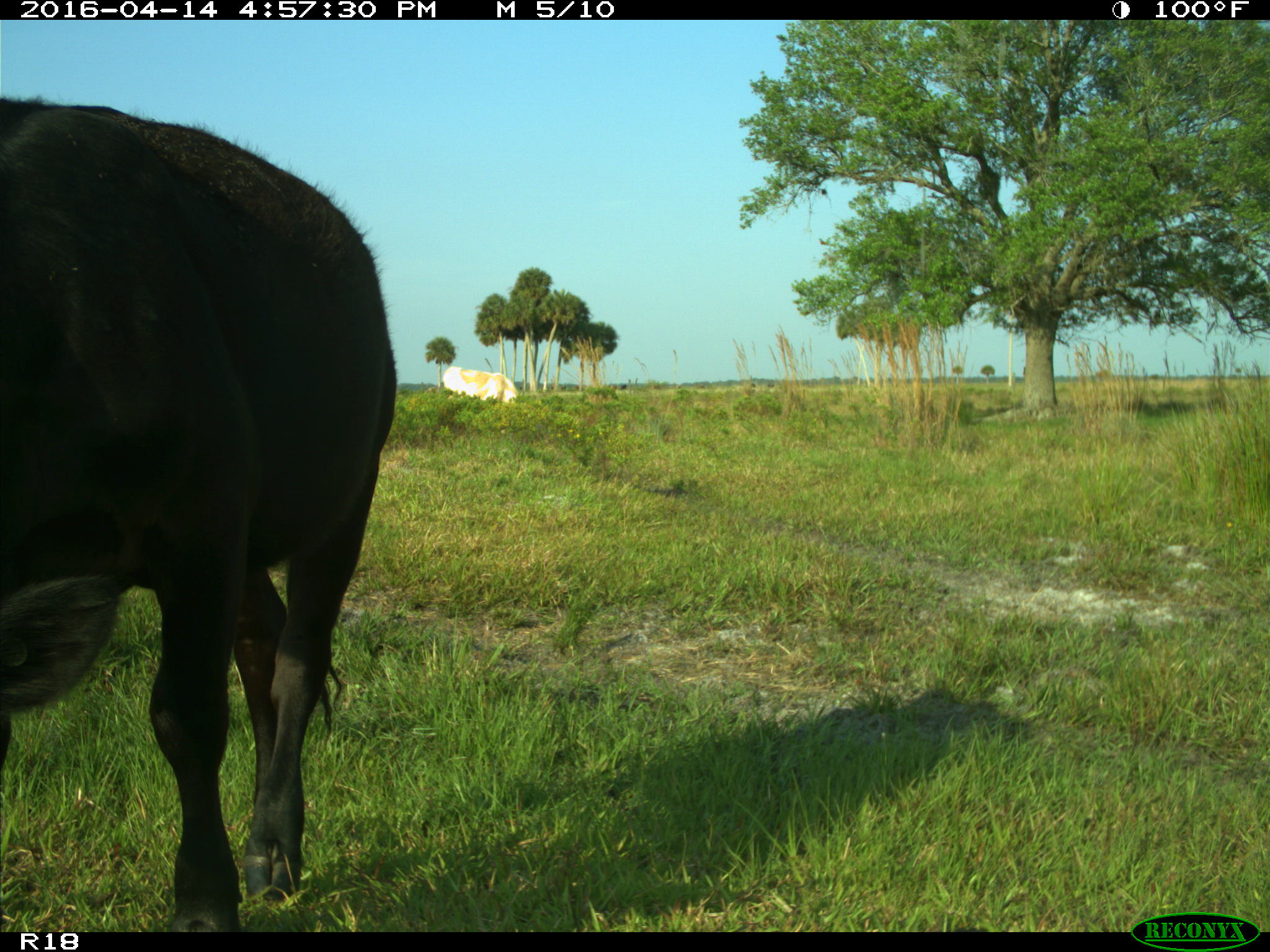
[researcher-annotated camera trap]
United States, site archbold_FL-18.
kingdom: Animalia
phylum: Chordata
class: Mammalia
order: Artiodactyla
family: Bovidae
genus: Bos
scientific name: Bos taurus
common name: domestic cow